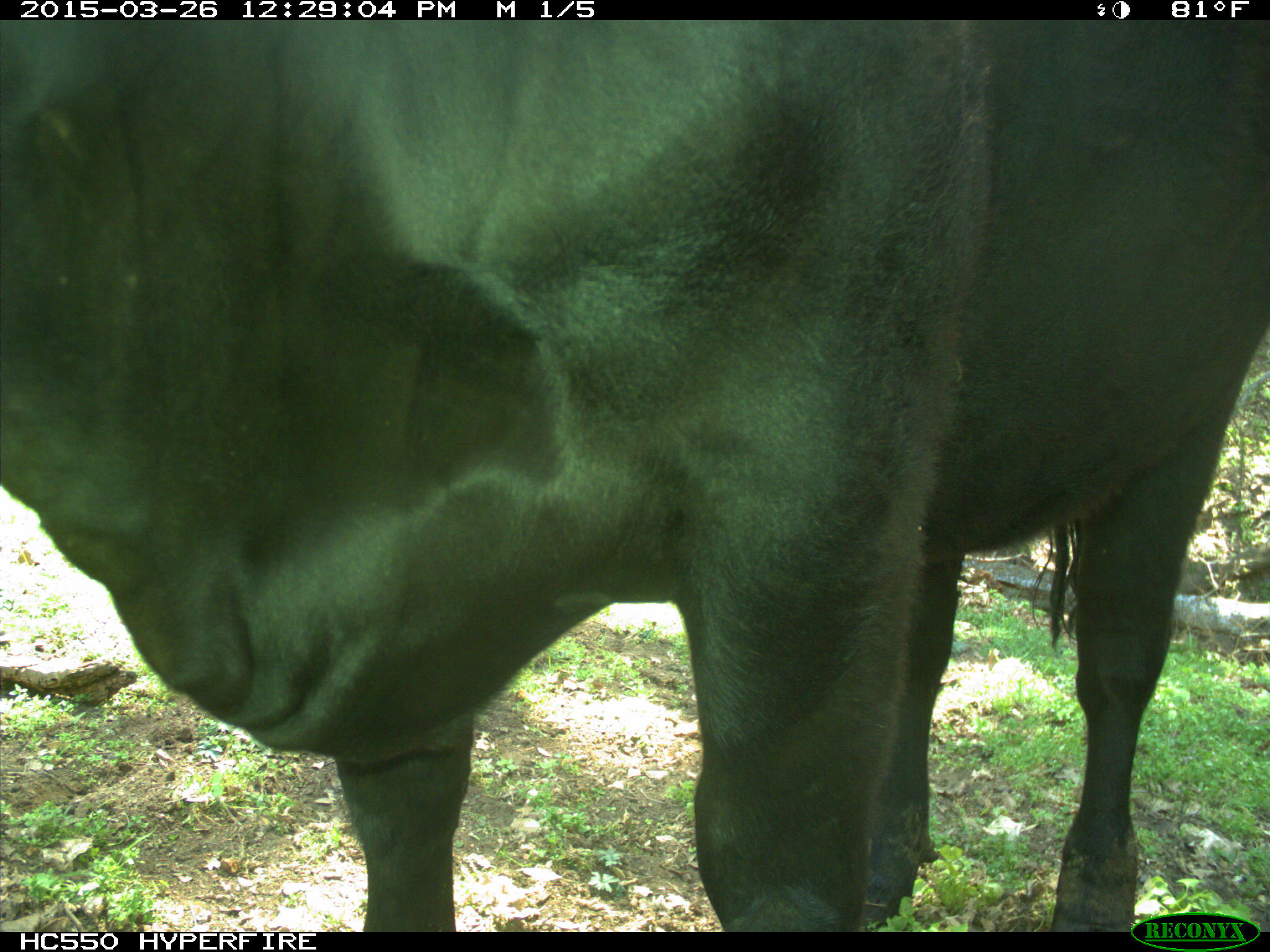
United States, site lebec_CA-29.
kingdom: Animalia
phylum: Chordata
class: Mammalia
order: Artiodactyla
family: Bovidae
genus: Bos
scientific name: Bos taurus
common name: domestic cow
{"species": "Bos taurus (domestic cow)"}